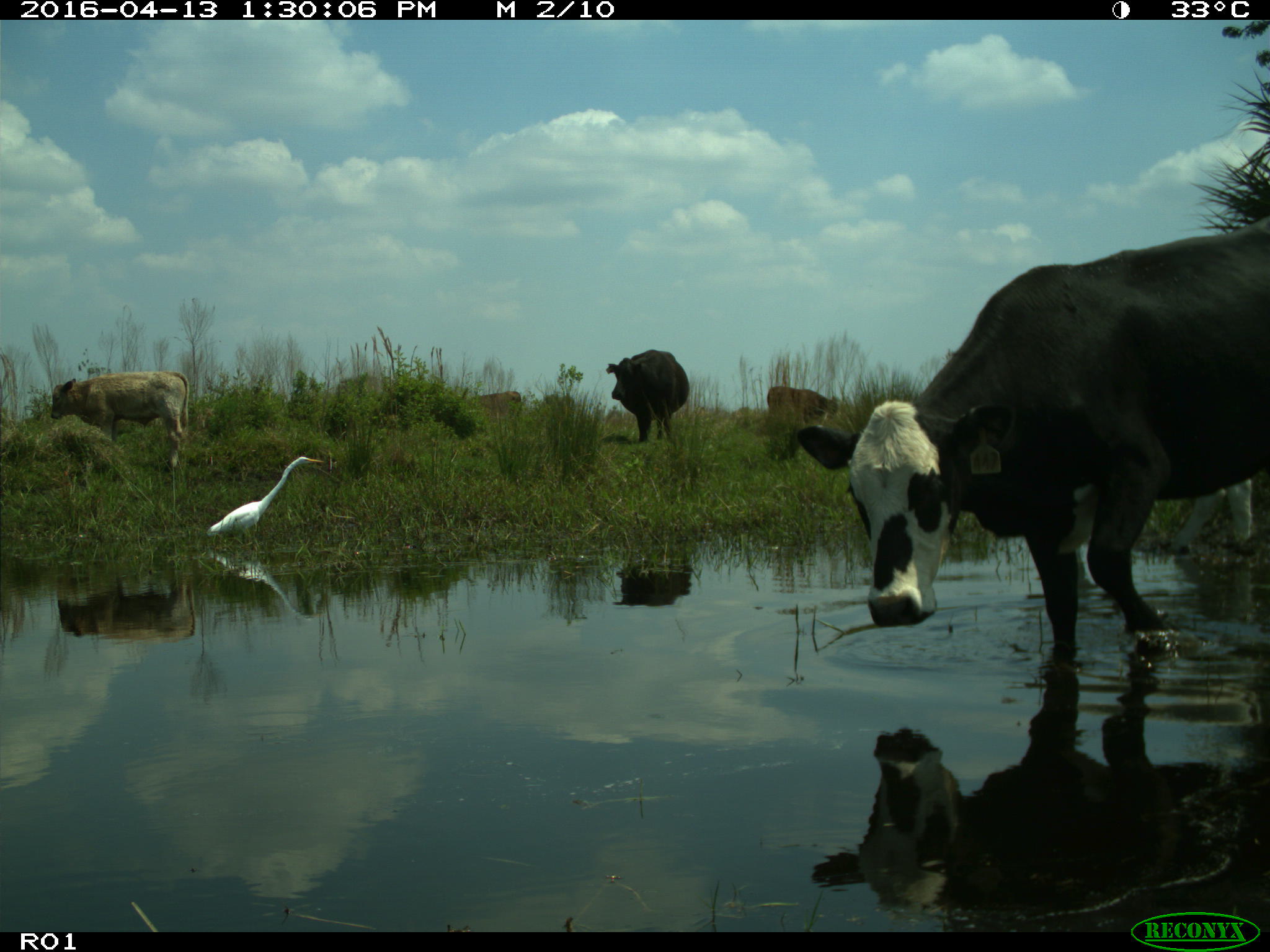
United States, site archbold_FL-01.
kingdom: Animalia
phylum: Chordata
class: Mammalia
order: Artiodactyla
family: Bovidae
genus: Bos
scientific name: Bos taurus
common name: domestic cow